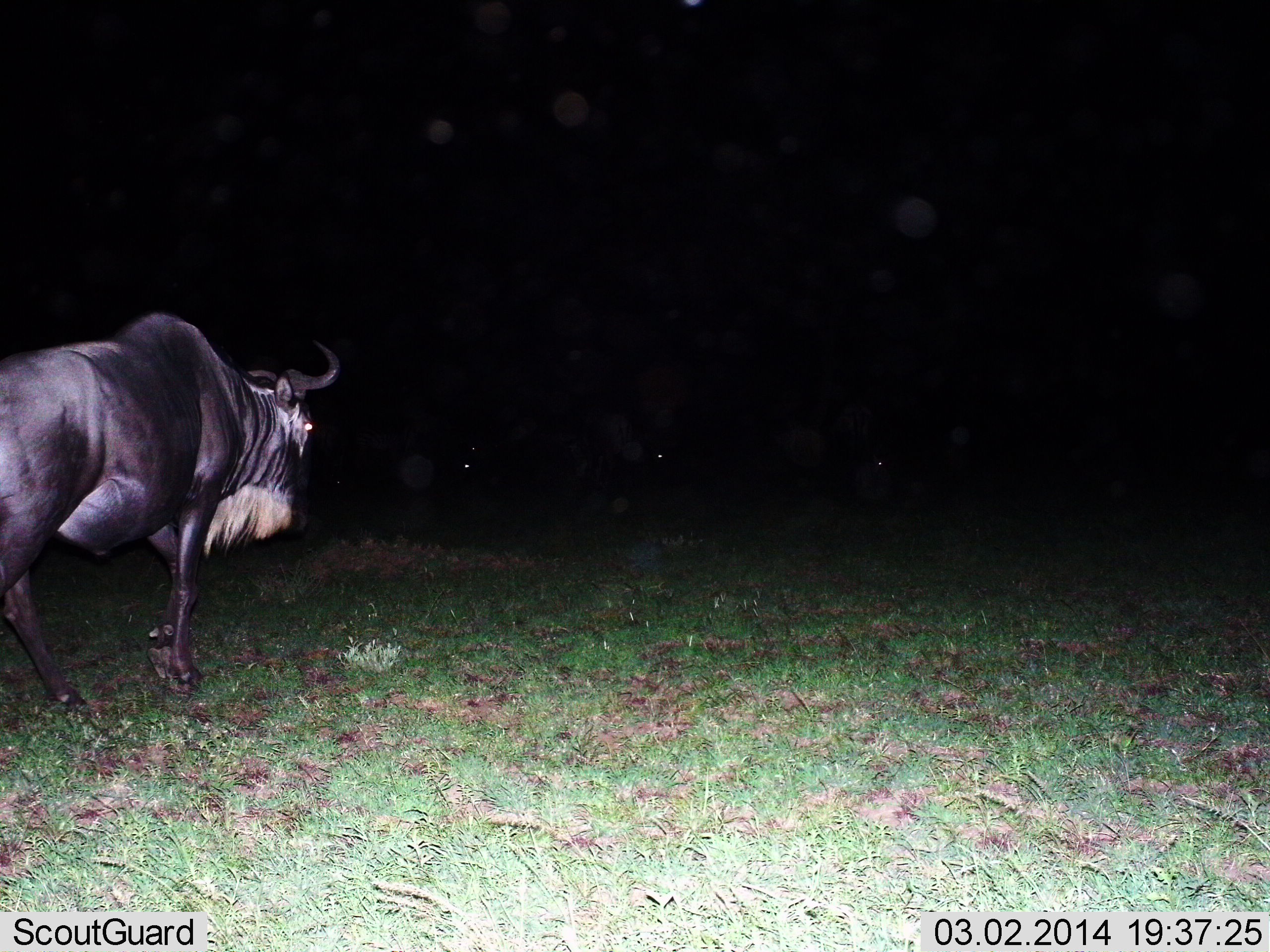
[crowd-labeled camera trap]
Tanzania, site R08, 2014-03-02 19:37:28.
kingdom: Animalia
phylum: Chordata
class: Mammalia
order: Artiodactyla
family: Bovidae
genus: Connochaetes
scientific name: Connochaetes taurinus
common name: blue wildebeest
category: wildebeest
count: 1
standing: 40%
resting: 3%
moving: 67%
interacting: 0%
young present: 0%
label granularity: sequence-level